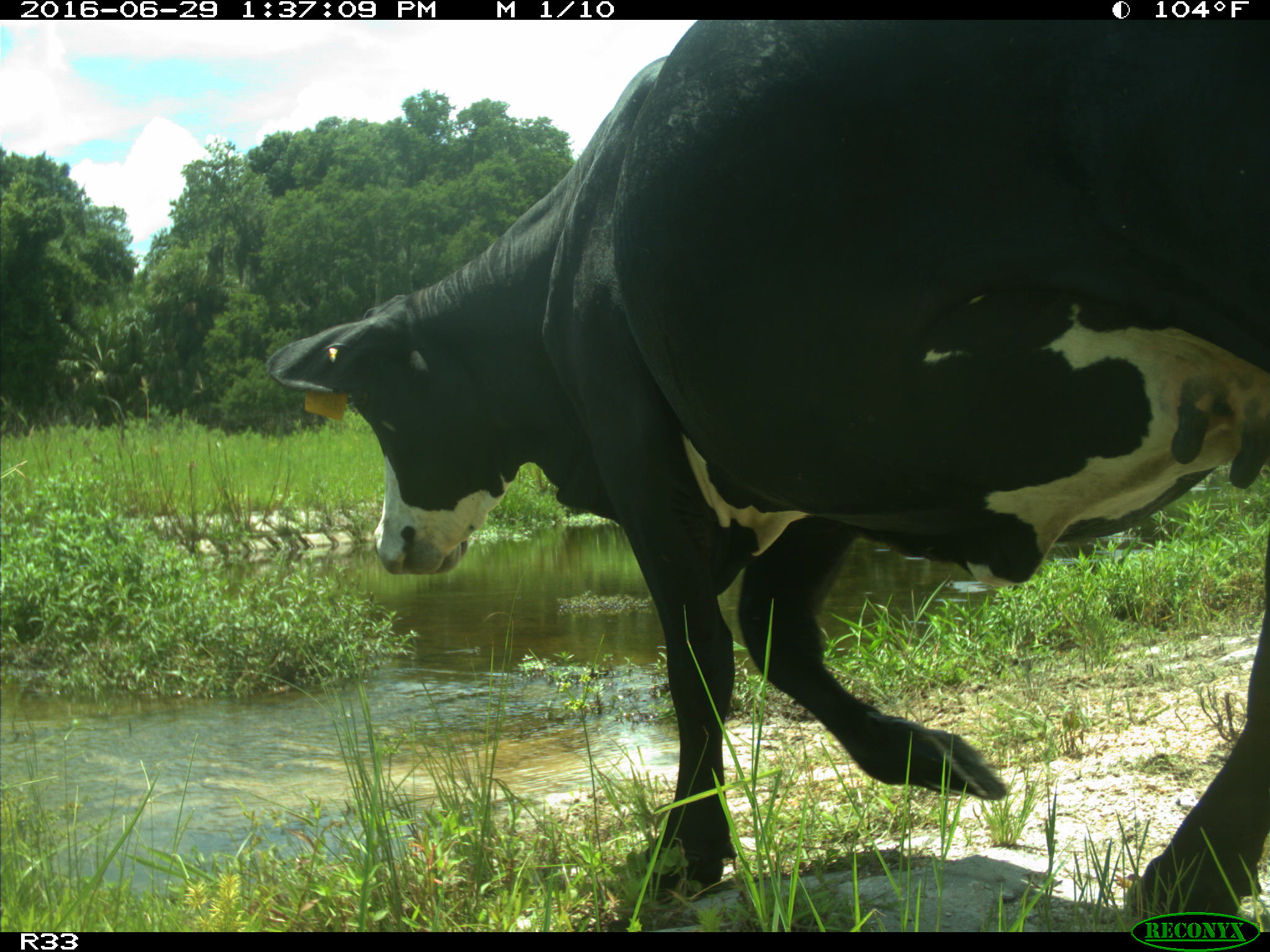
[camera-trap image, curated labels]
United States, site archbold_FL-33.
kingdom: Animalia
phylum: Chordata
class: Mammalia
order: Artiodactyla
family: Bovidae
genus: Bos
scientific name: Bos taurus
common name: domestic cow